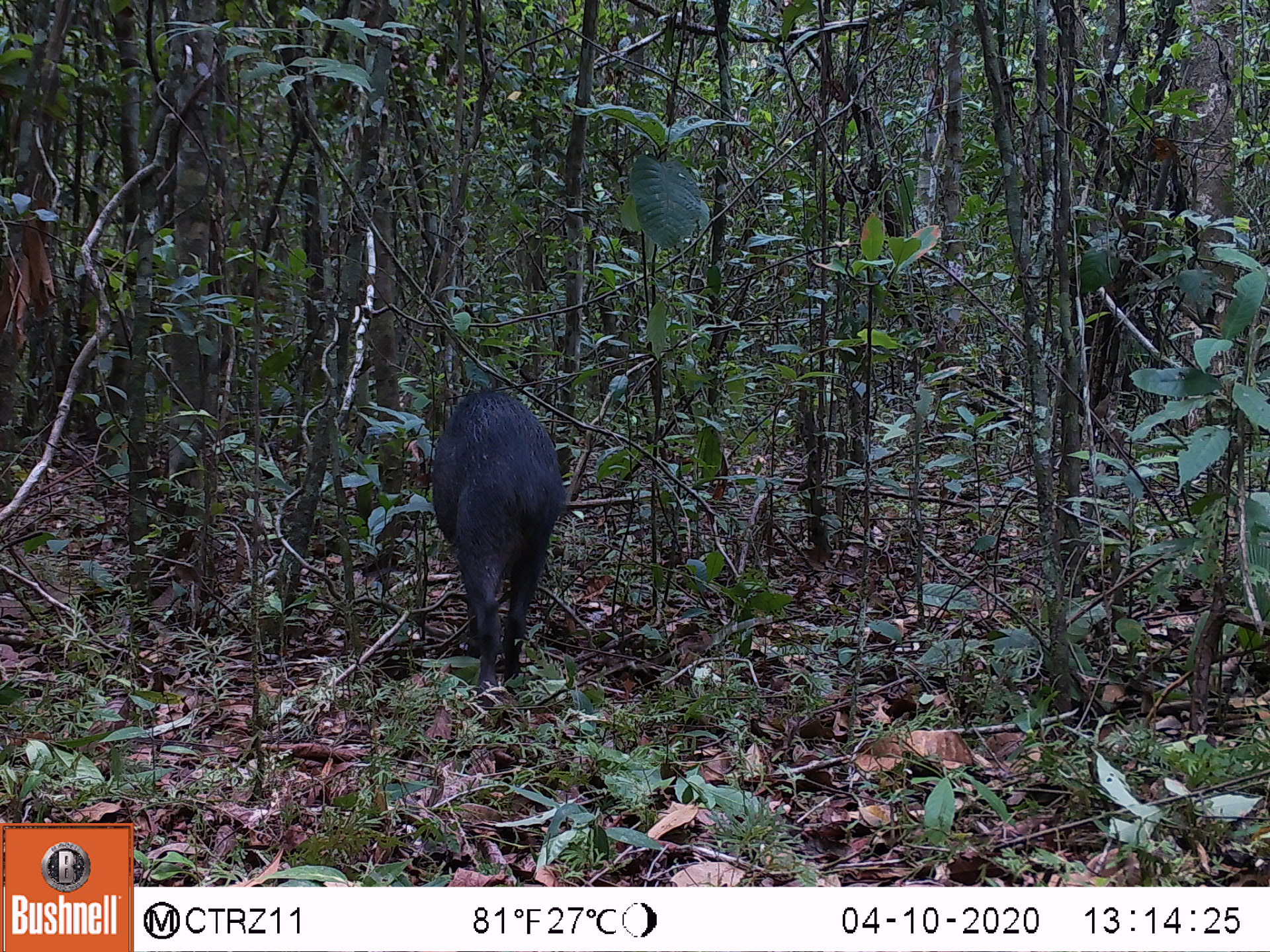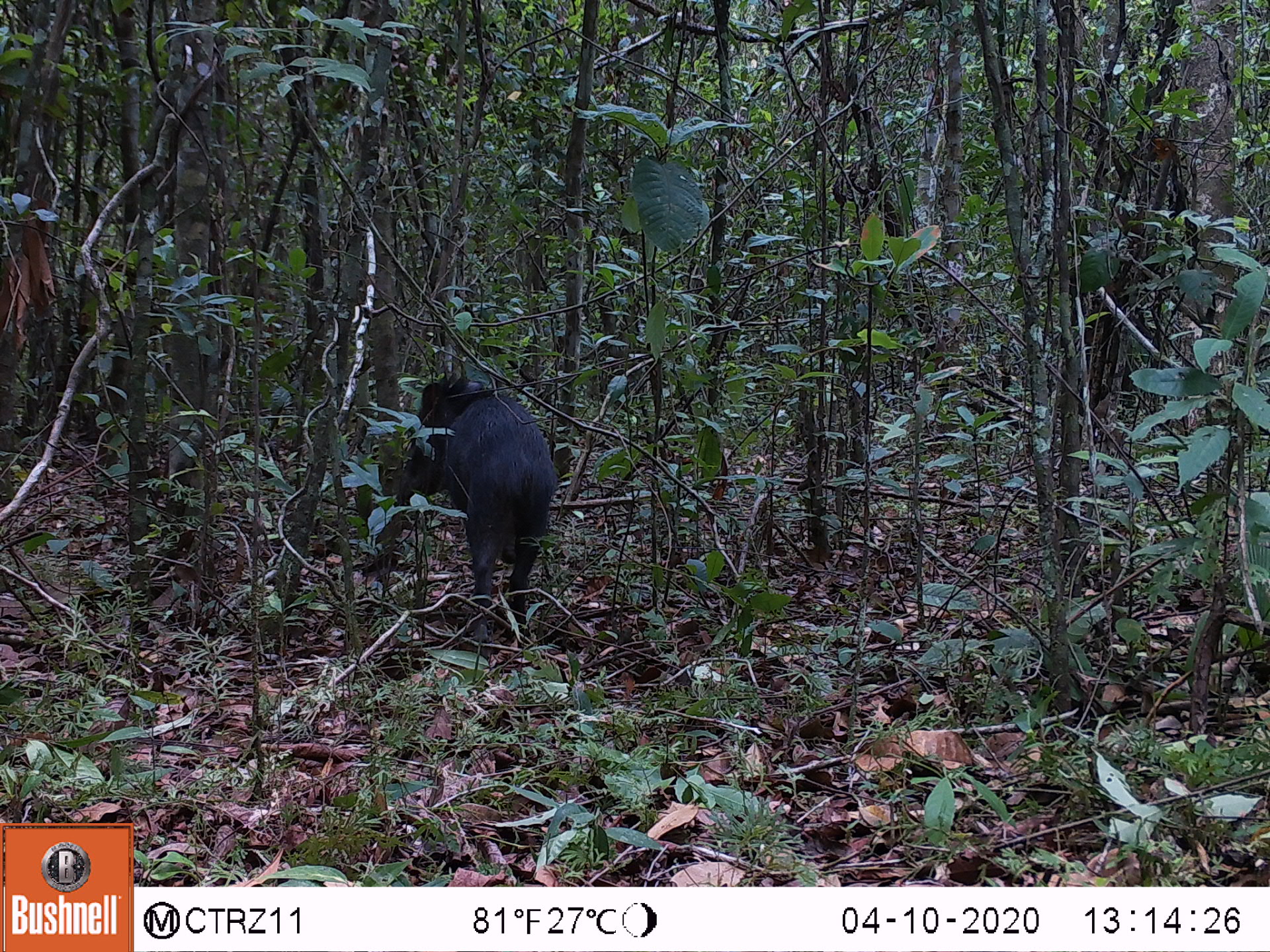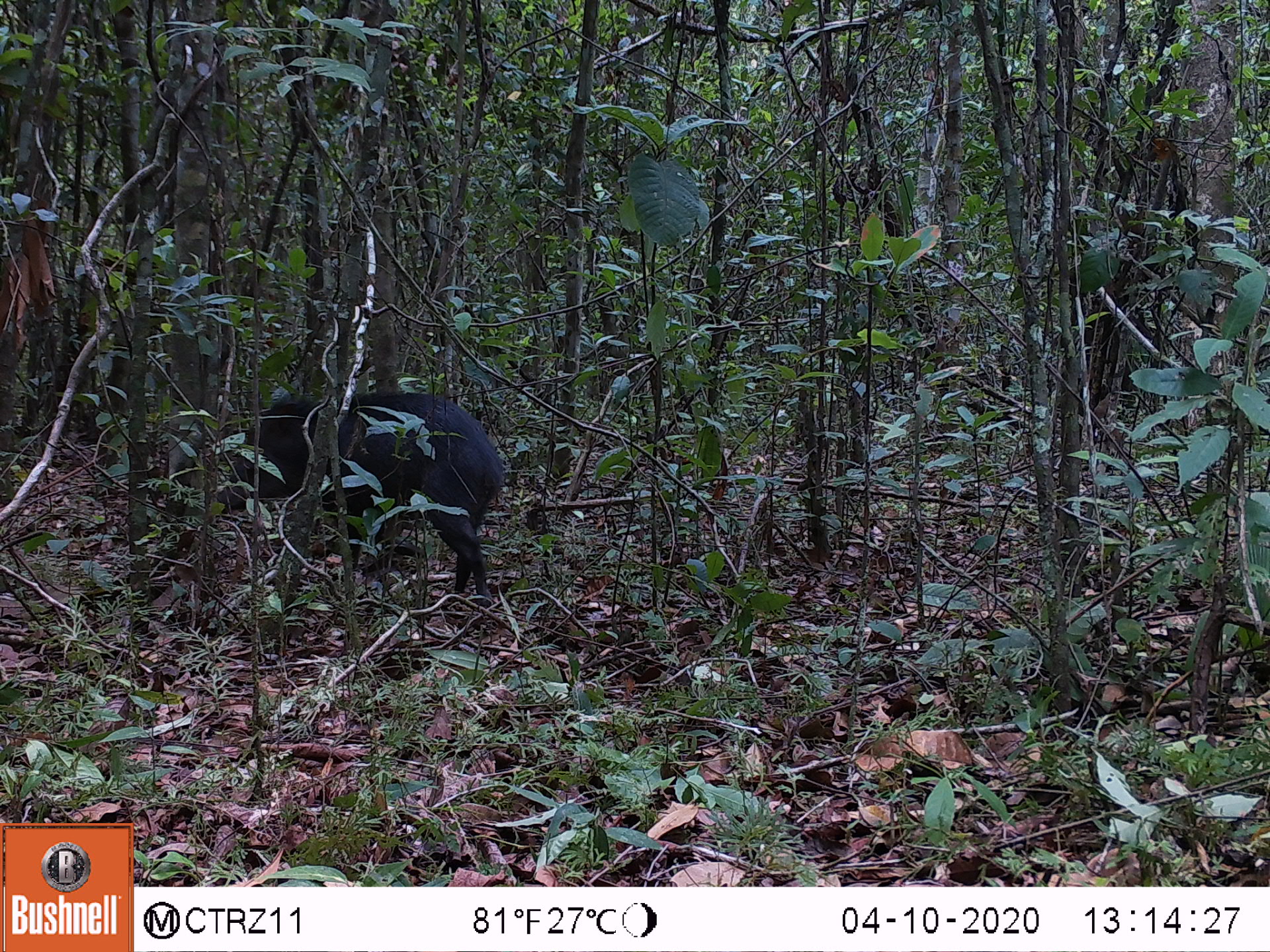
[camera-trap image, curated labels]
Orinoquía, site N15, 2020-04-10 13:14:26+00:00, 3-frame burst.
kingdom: Animalia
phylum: Chordata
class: Mammalia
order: Artiodactyla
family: Tayassuidae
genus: Pecari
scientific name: Pecari tajacu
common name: collared peccary